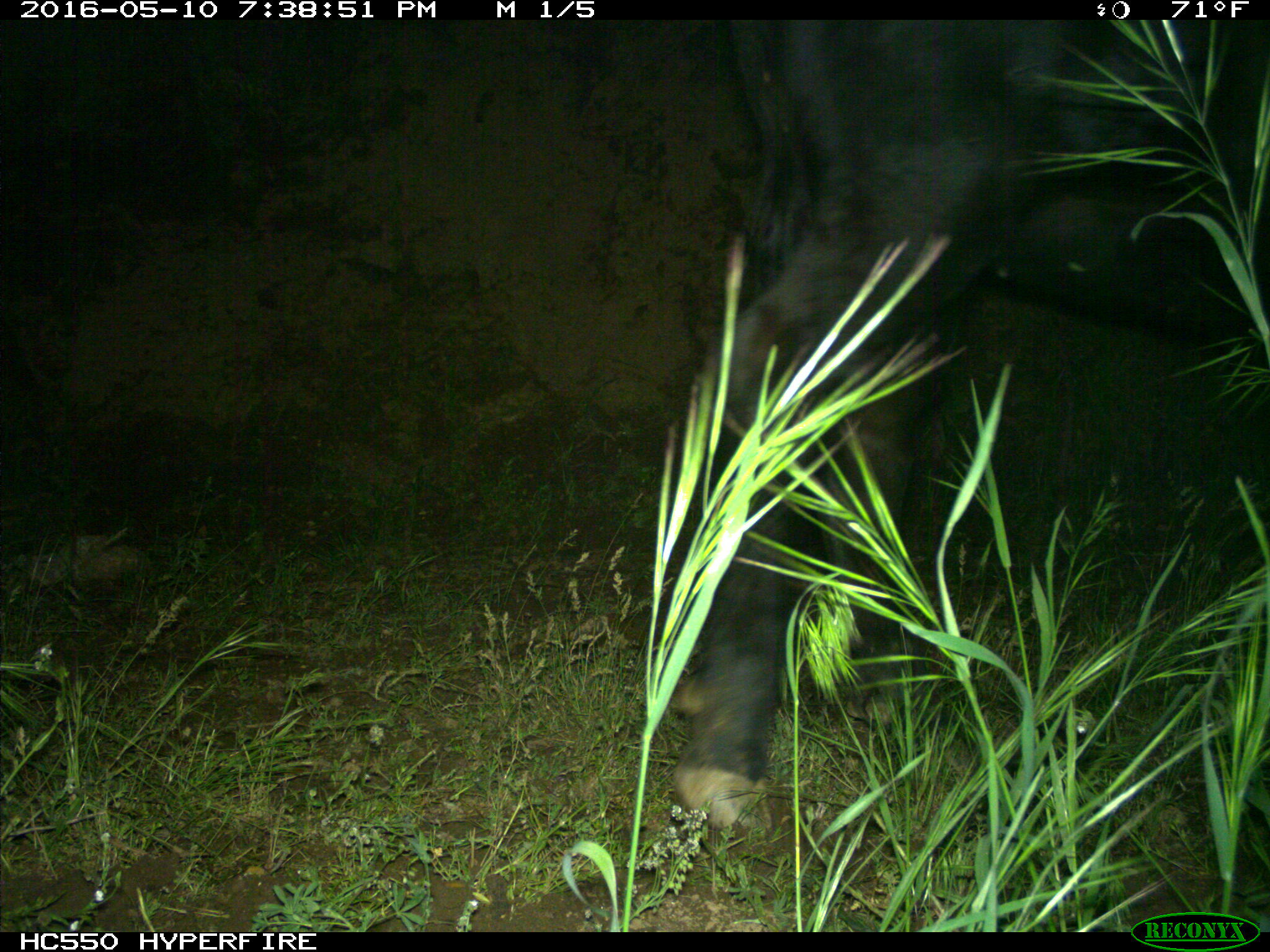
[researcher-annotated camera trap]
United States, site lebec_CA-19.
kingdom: Animalia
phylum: Chordata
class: Mammalia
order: Artiodactyla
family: Bovidae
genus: Bos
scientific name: Bos taurus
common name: domestic cow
Bos taurus (domestic cow).